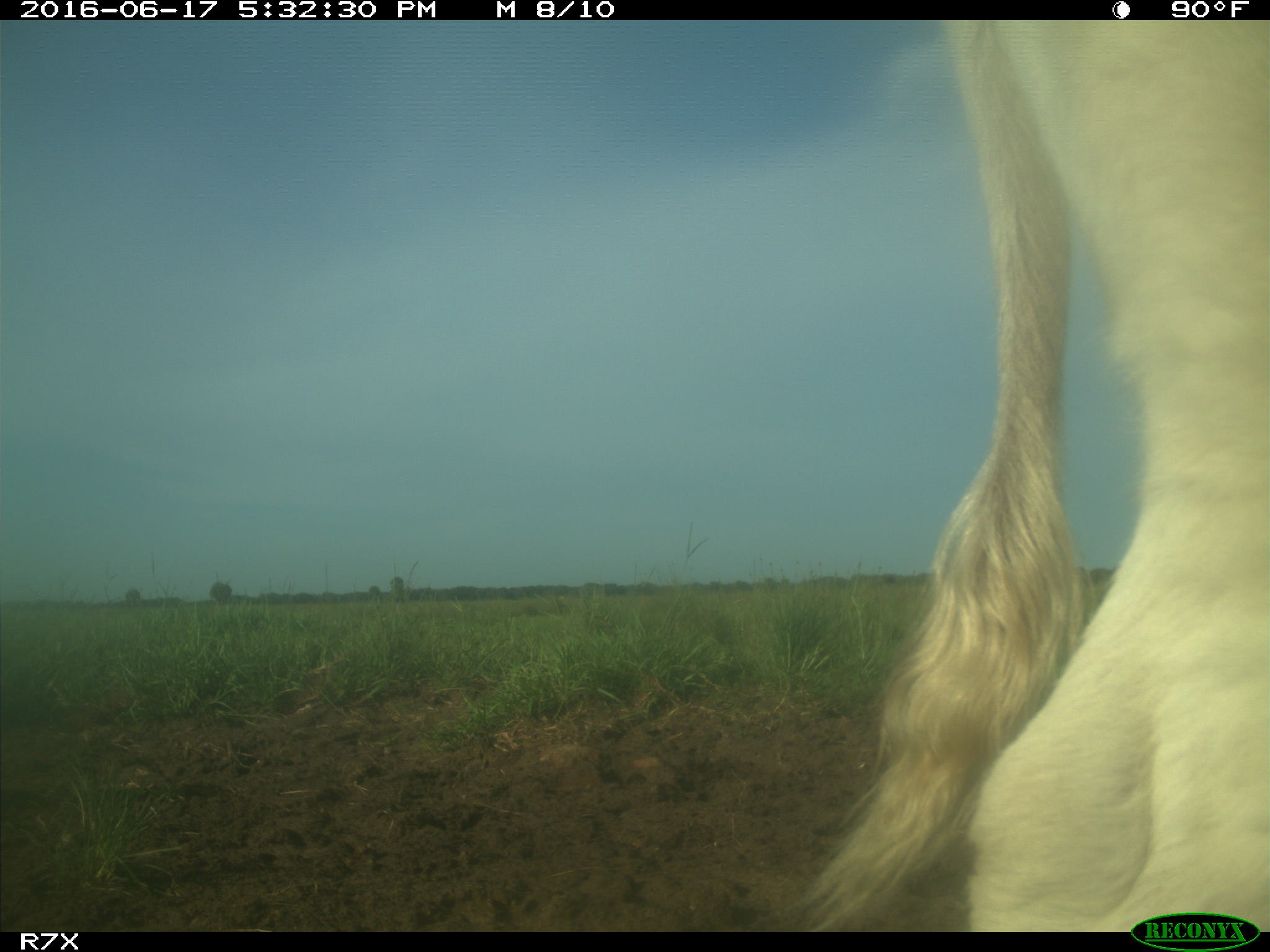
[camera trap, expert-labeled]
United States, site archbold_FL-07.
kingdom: Animalia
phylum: Chordata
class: Mammalia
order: Artiodactyla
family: Bovidae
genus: Bos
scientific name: Bos taurus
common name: domestic cow